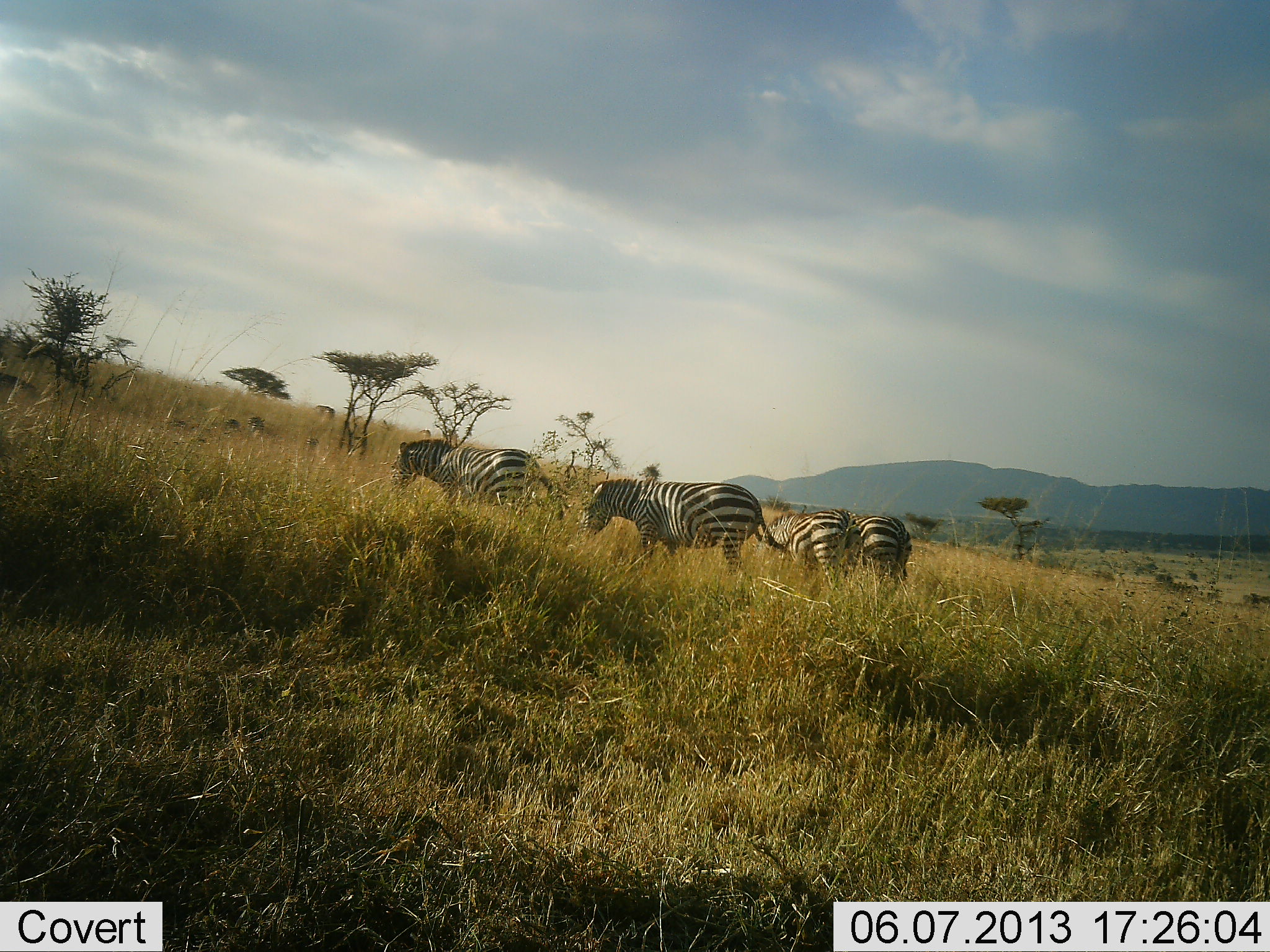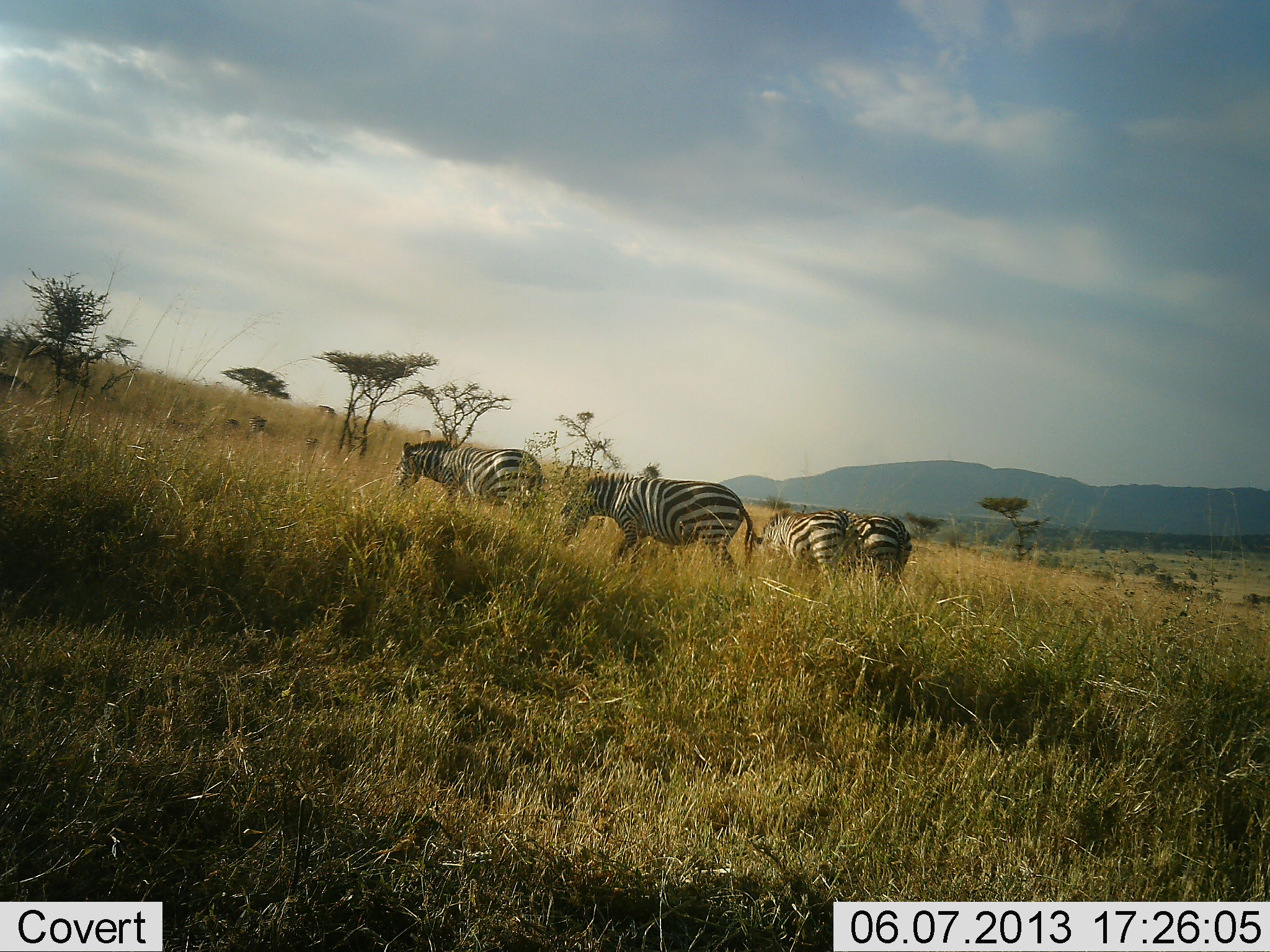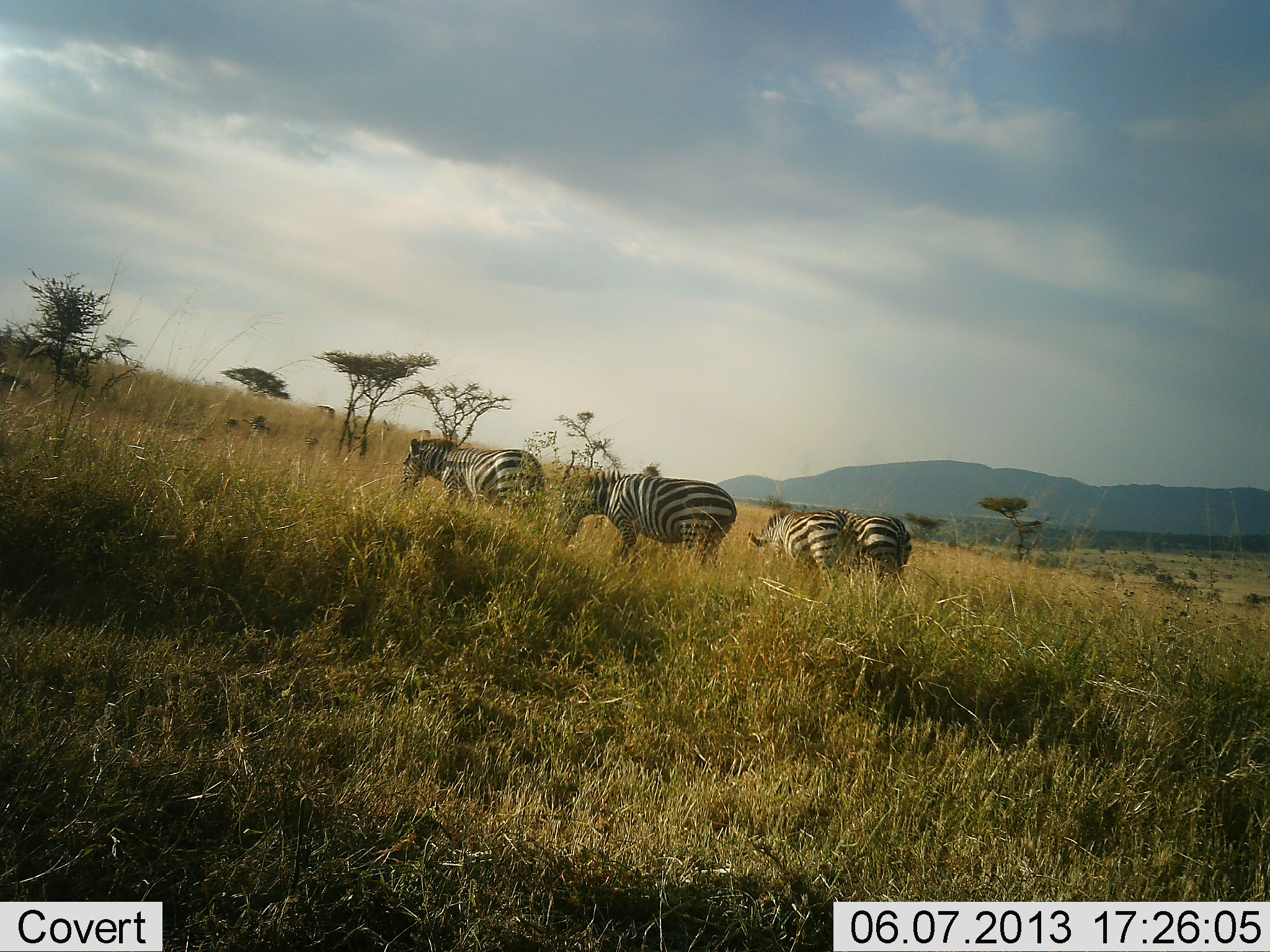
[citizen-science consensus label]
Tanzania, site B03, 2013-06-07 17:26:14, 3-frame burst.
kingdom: Animalia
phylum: Chordata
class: Mammalia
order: Perissodactyla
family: Equidae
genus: Equus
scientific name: Equus quagga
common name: plains zebra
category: zebra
Zebra (plains zebra) (Equus quagga), count 4. Behavior (volunteer vote fractions): standing 59%, resting 14%, moving 36%, interacting 0%. Young present (vote fraction): 0%. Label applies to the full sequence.